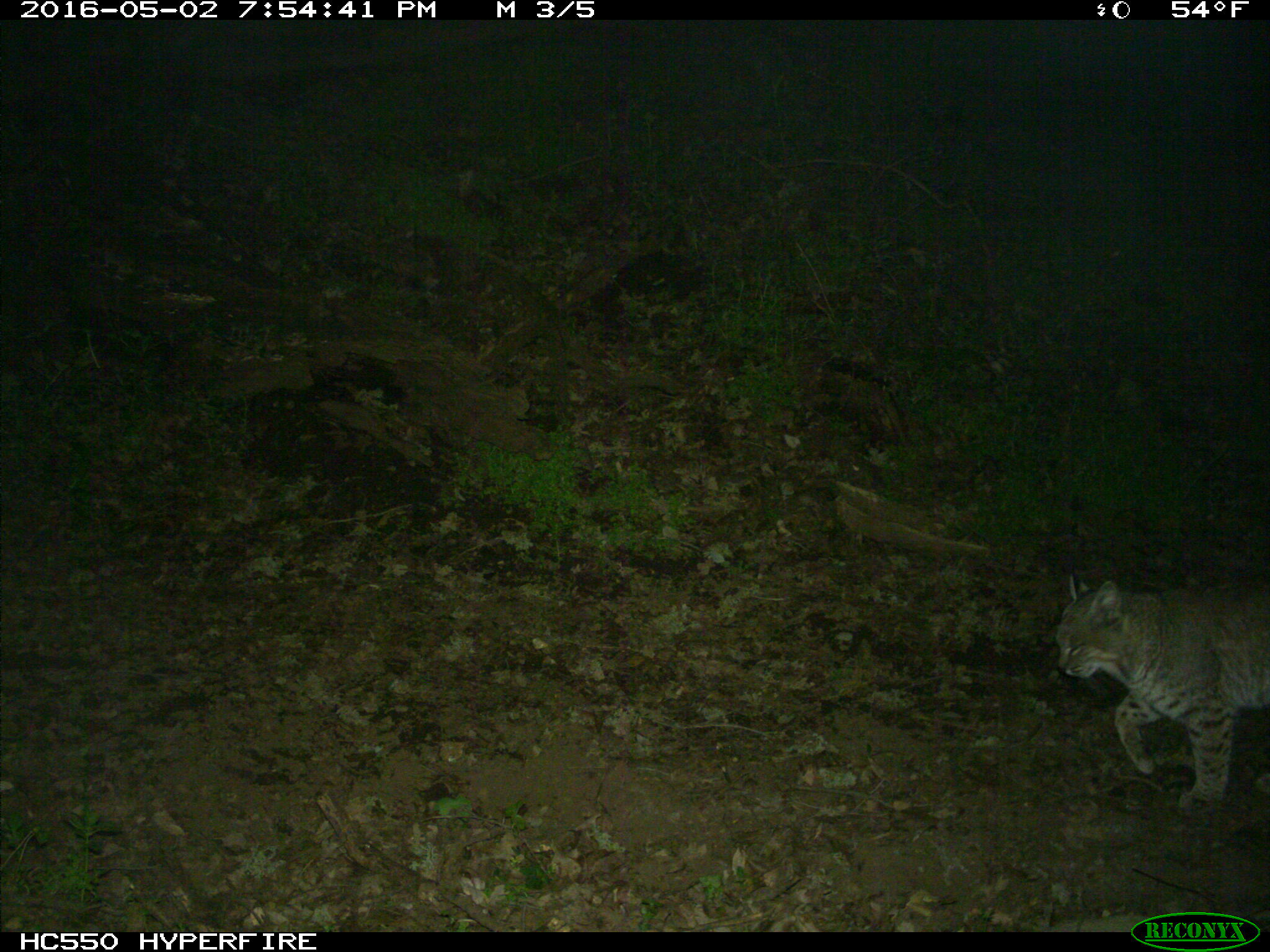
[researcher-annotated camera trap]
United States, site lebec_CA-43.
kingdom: Animalia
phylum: Chordata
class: Mammalia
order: Carnivora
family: Felidae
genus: Lynx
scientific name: Lynx rufus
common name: bobcat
Lynx rufus (bobcat).